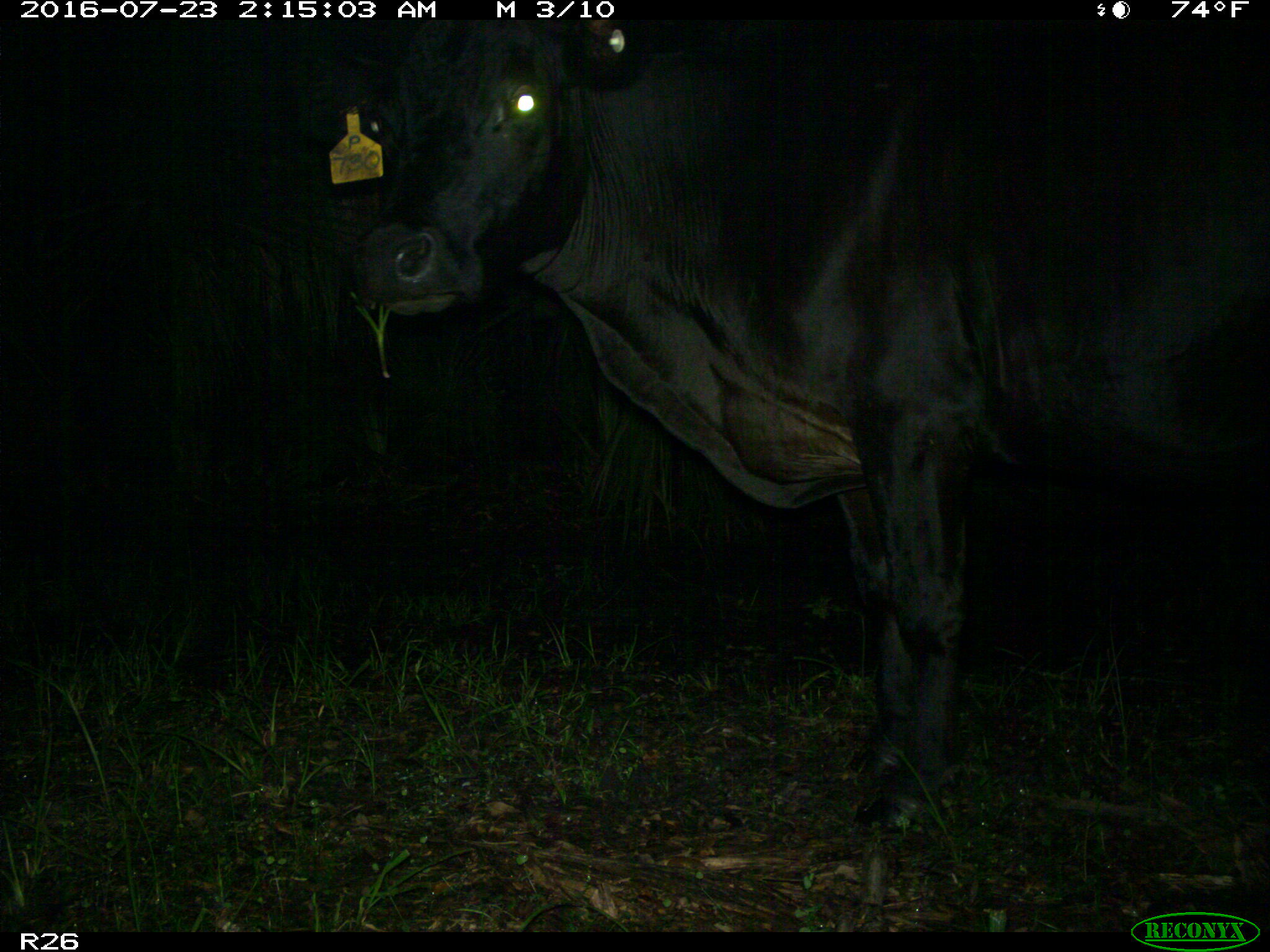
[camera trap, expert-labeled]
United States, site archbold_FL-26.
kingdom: Animalia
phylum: Chordata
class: Mammalia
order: Artiodactyla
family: Bovidae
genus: Bos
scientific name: Bos taurus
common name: domestic cow